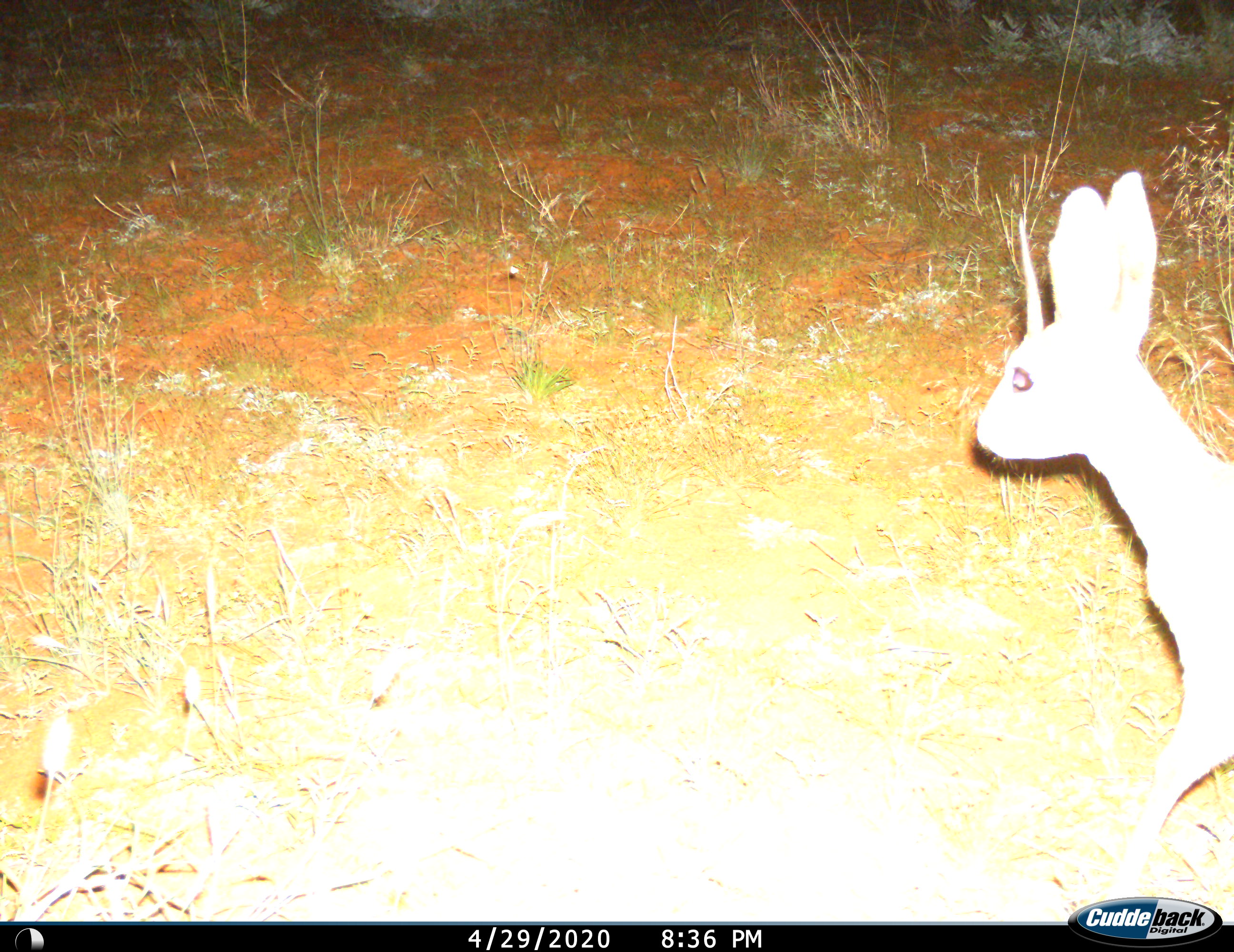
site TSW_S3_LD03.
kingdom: Animalia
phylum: Chordata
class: Mammalia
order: Artiodactyla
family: Bovidae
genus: Raphicerus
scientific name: Raphicerus campestris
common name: steenbok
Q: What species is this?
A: Steenbok (Raphicerus campestris).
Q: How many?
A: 1.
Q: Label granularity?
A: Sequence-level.